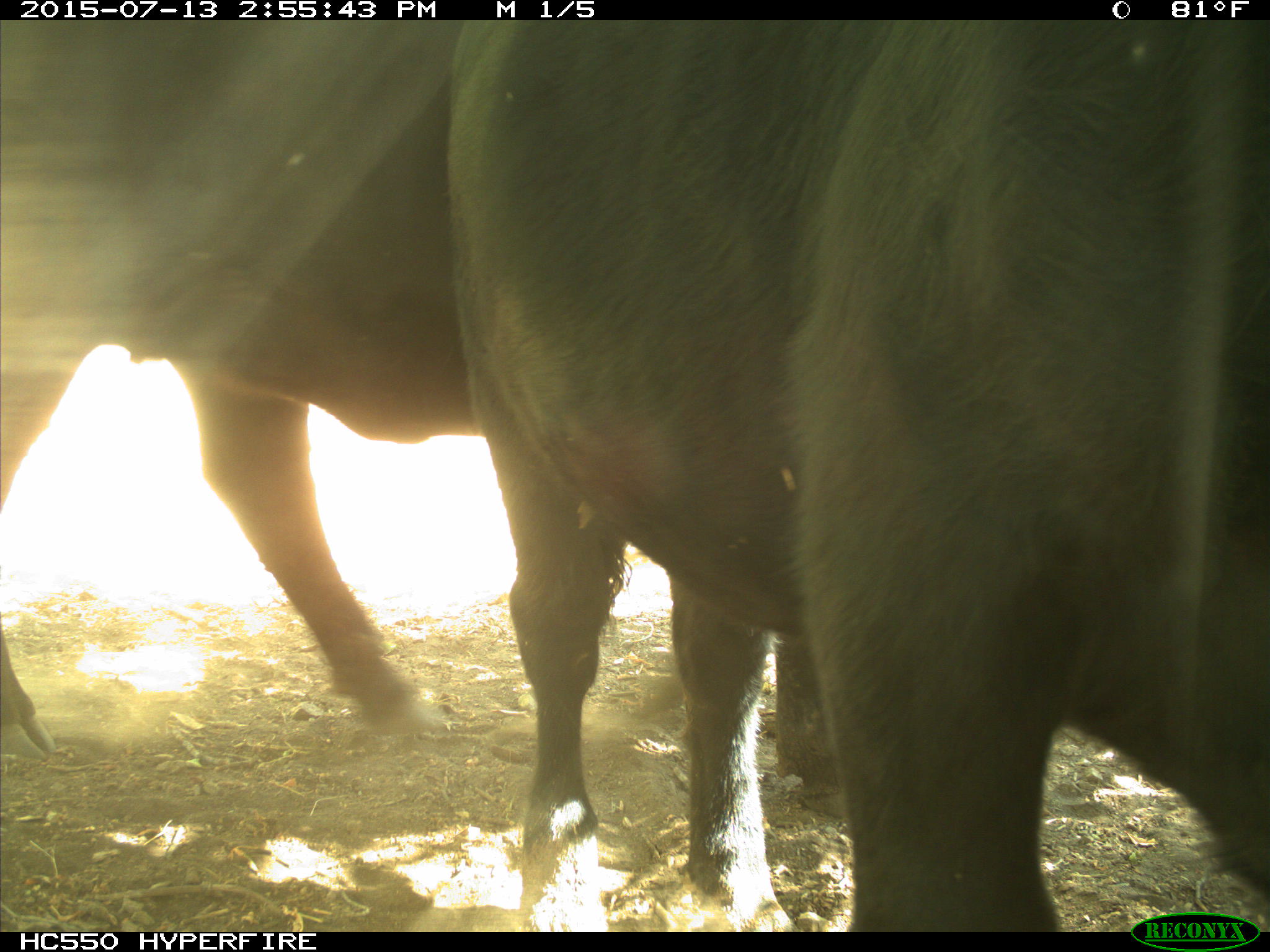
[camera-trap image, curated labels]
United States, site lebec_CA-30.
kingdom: Animalia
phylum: Chordata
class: Mammalia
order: Artiodactyla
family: Bovidae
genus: Bos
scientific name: Bos taurus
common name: domestic cow